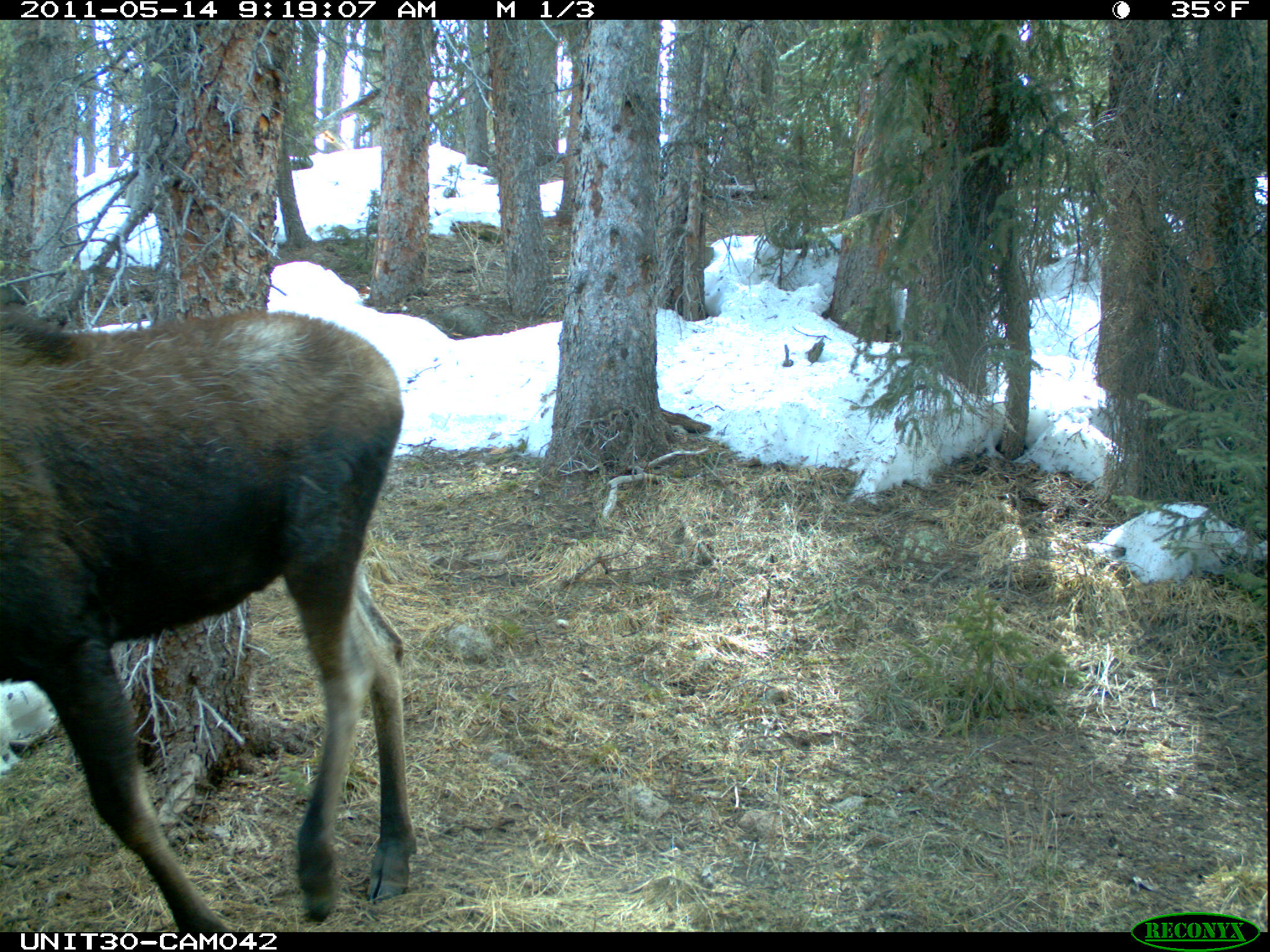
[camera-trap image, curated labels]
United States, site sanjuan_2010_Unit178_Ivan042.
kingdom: Animalia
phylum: Chordata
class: Mammalia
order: Artiodactyla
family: Cervidae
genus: Alces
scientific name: Alces alces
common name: moose